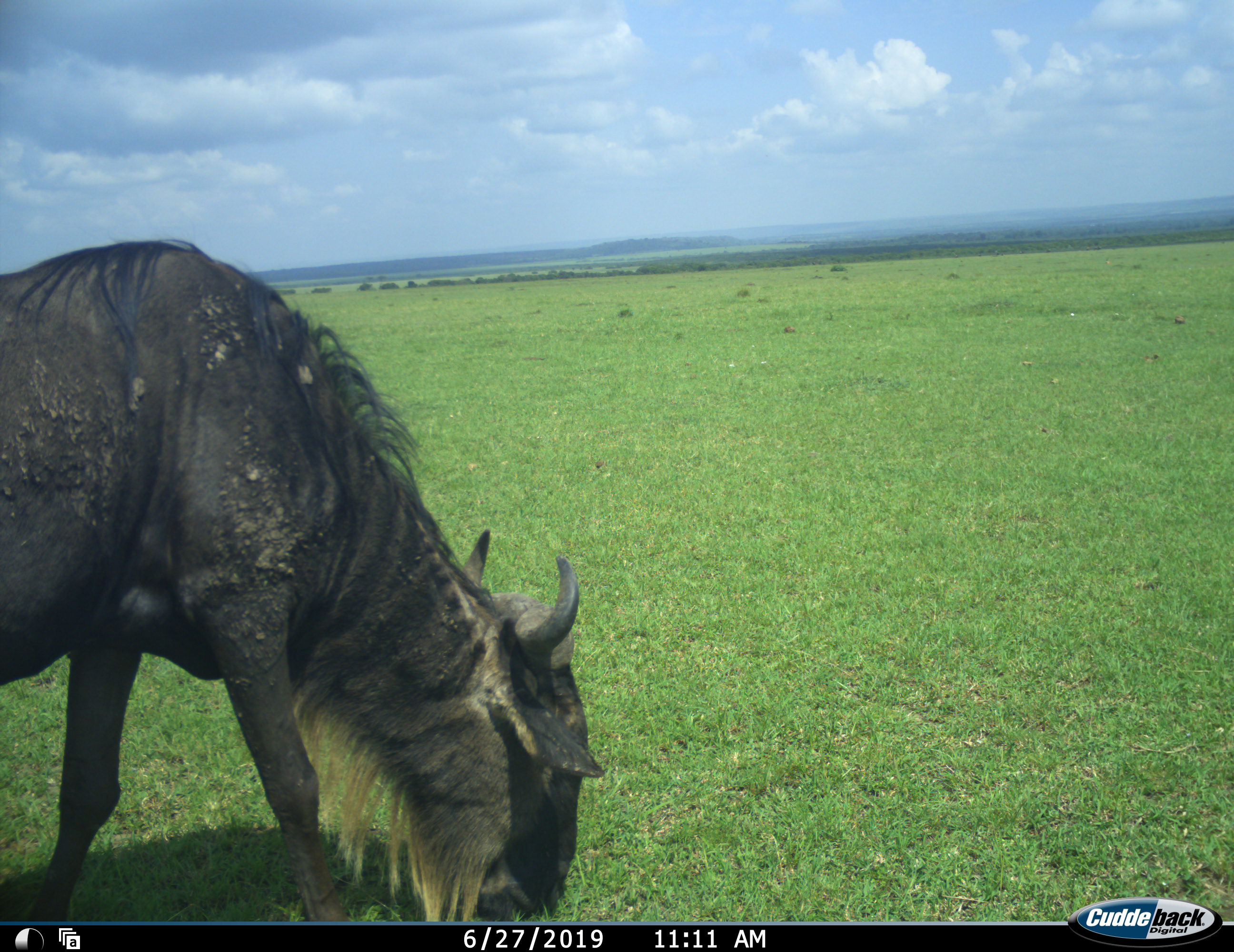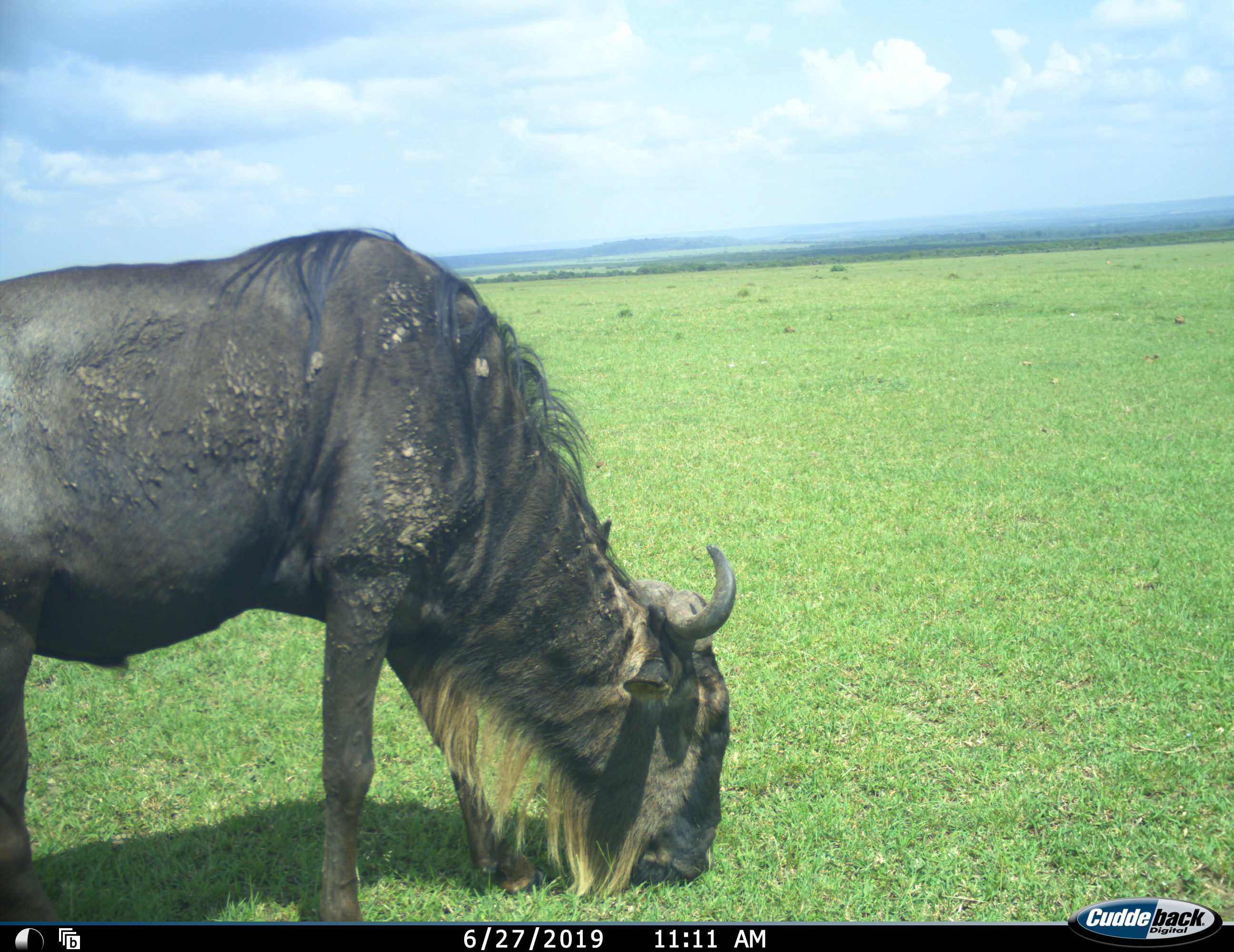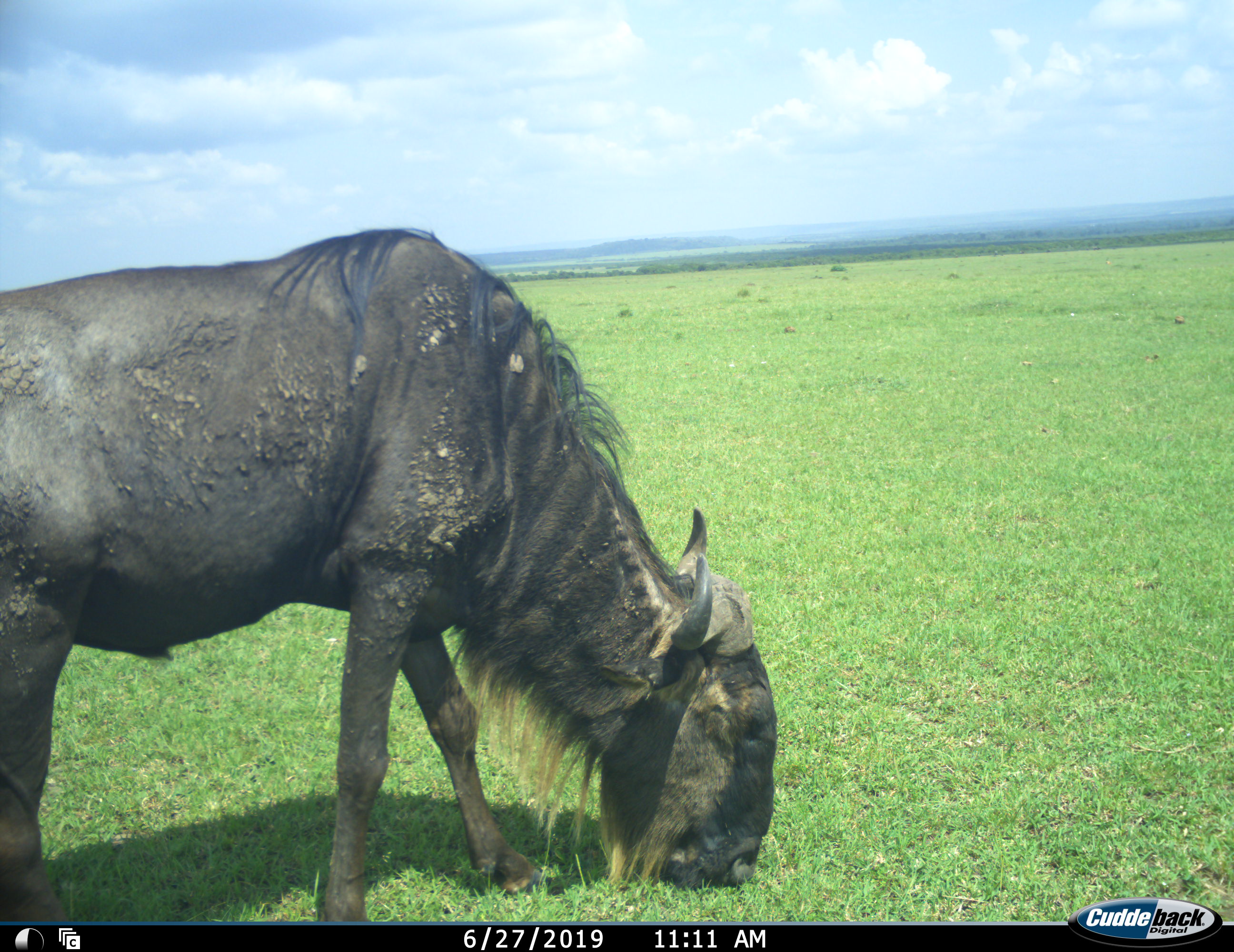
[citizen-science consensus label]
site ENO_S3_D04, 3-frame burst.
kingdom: Animalia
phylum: Chordata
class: Mammalia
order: Artiodactyla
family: Bovidae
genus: Connochaetes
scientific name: Connochaetes taurinus taurinus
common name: blue wildebeest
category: wildebeestblue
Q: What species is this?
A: Wildebeestblue (blue wildebeest) (Connochaetes taurinus taurinus).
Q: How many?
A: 1.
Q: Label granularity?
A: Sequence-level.